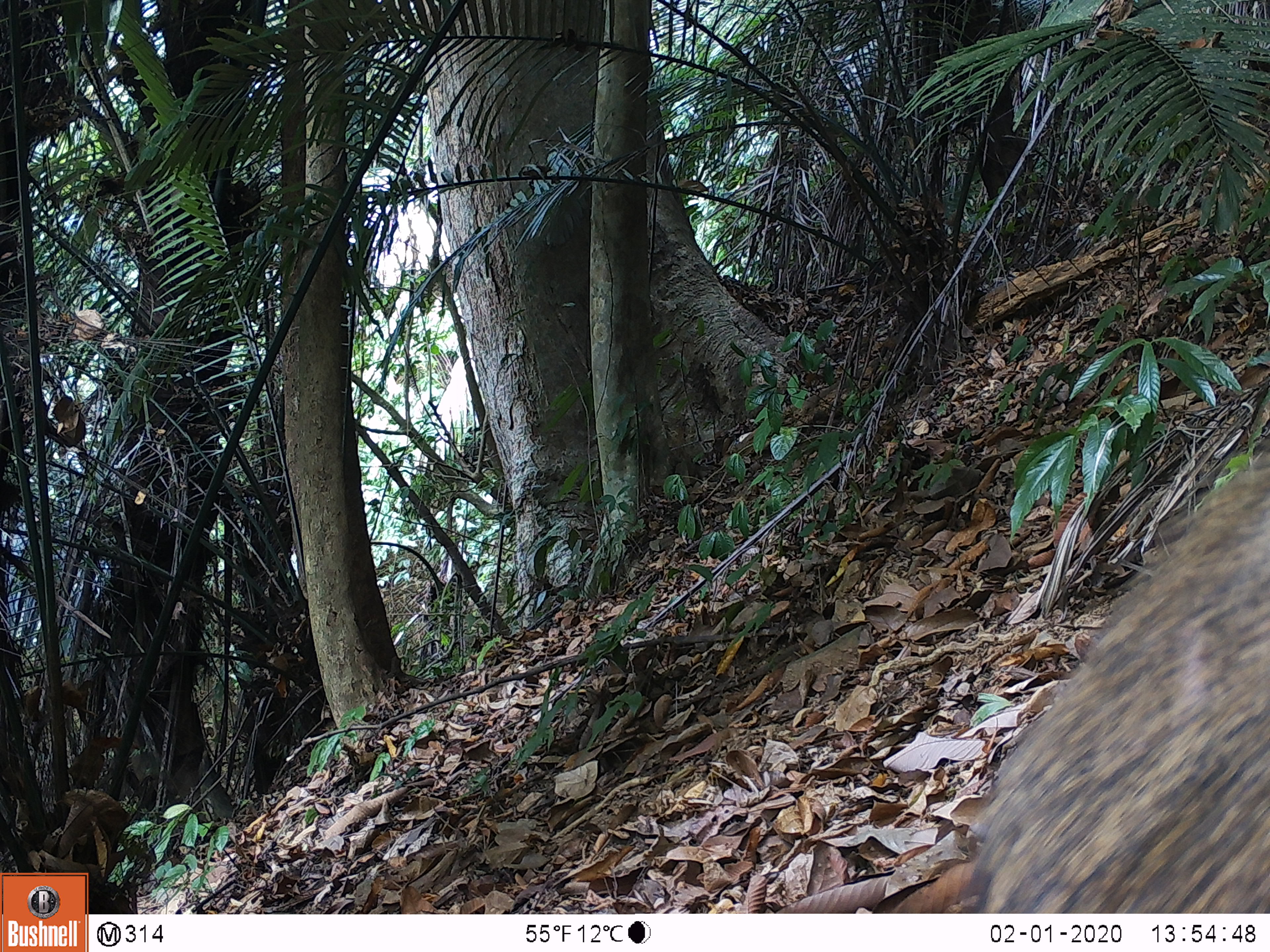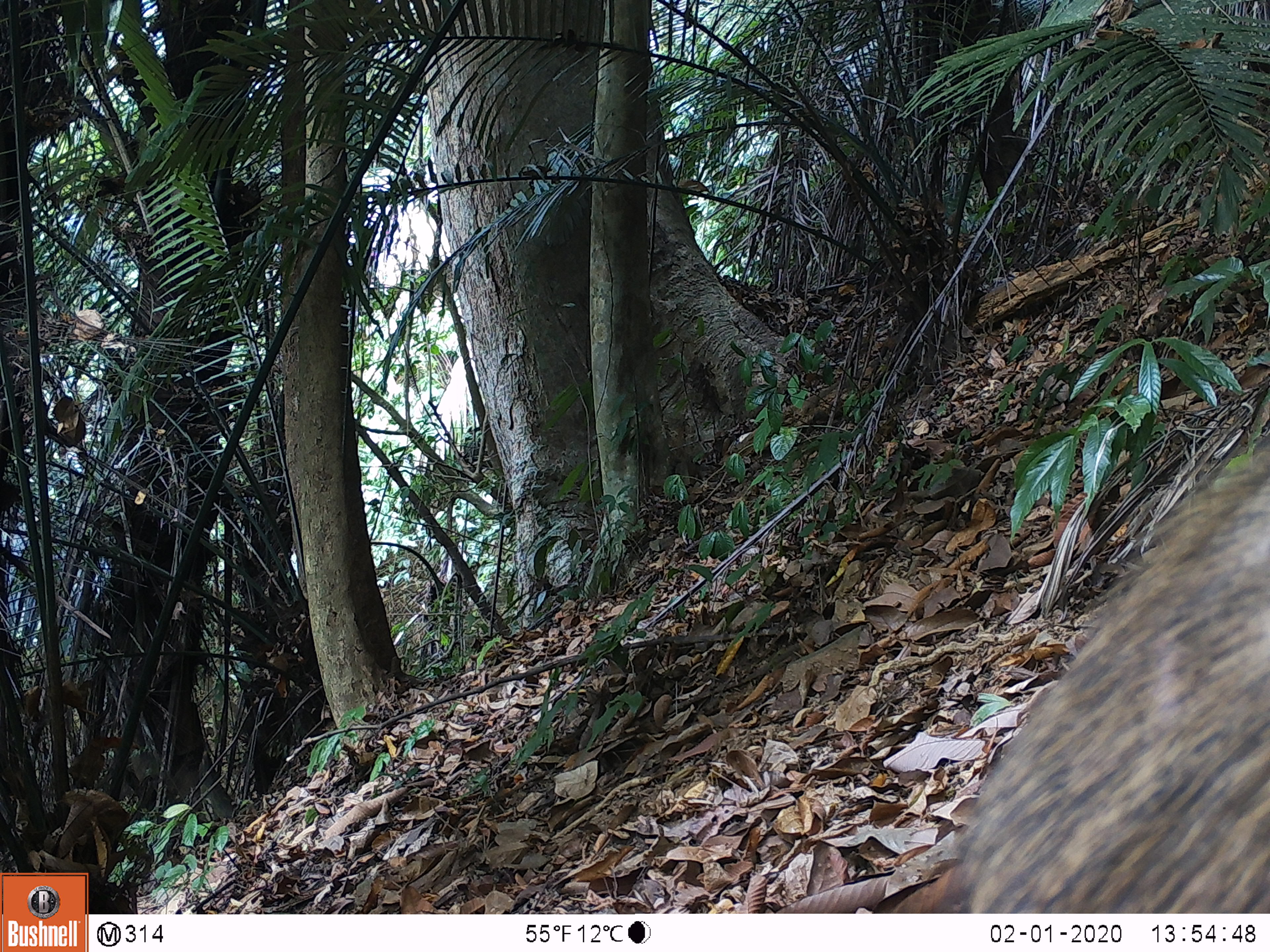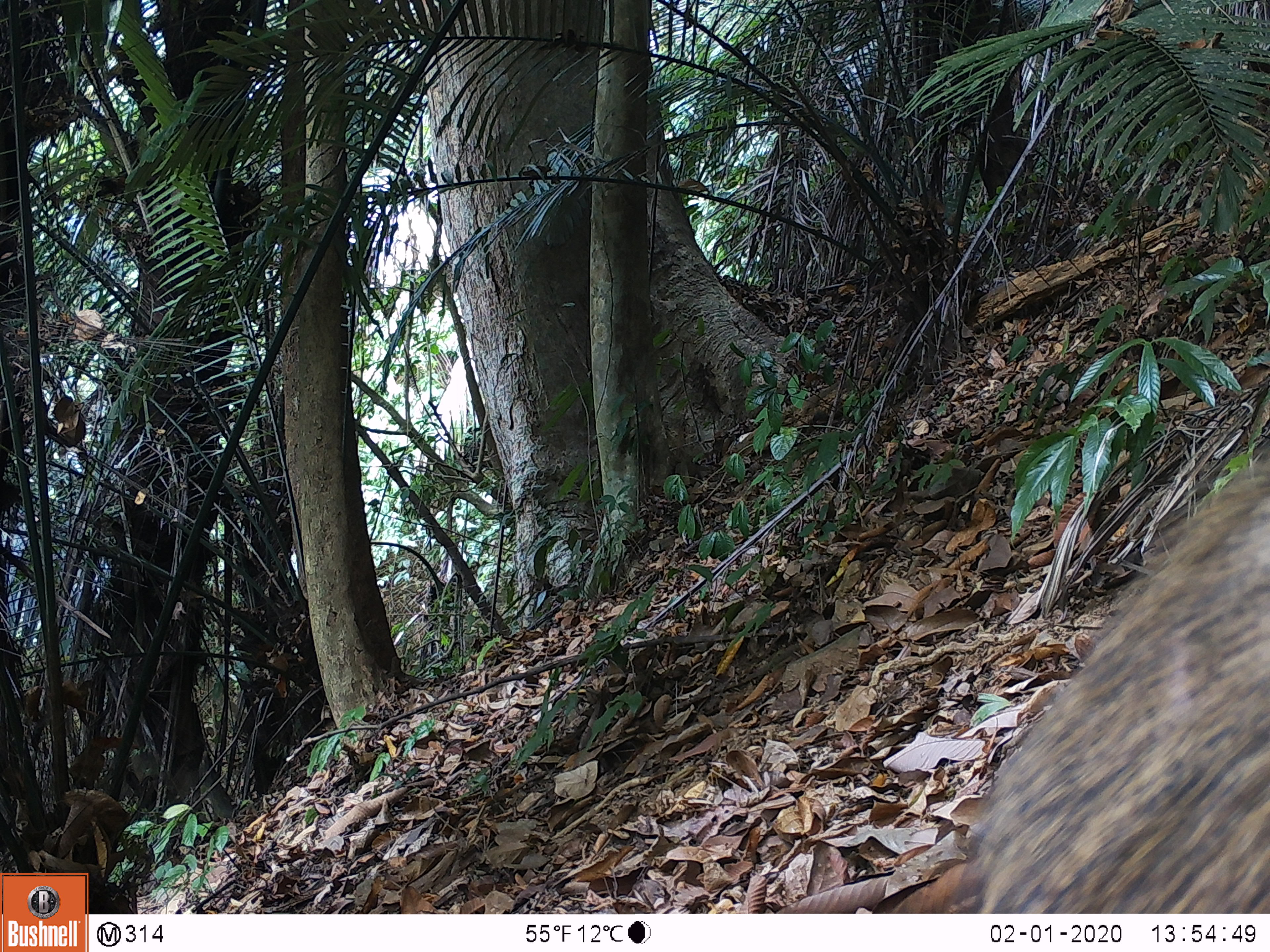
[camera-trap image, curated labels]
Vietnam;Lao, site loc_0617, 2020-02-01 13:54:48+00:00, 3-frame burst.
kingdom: Animalia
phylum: Chordata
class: Mammalia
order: Artiodactyla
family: Suidae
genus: Sus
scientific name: Sus scrofa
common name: eurasian wild pig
Eurasian wild pig (Sus scrofa). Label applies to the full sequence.